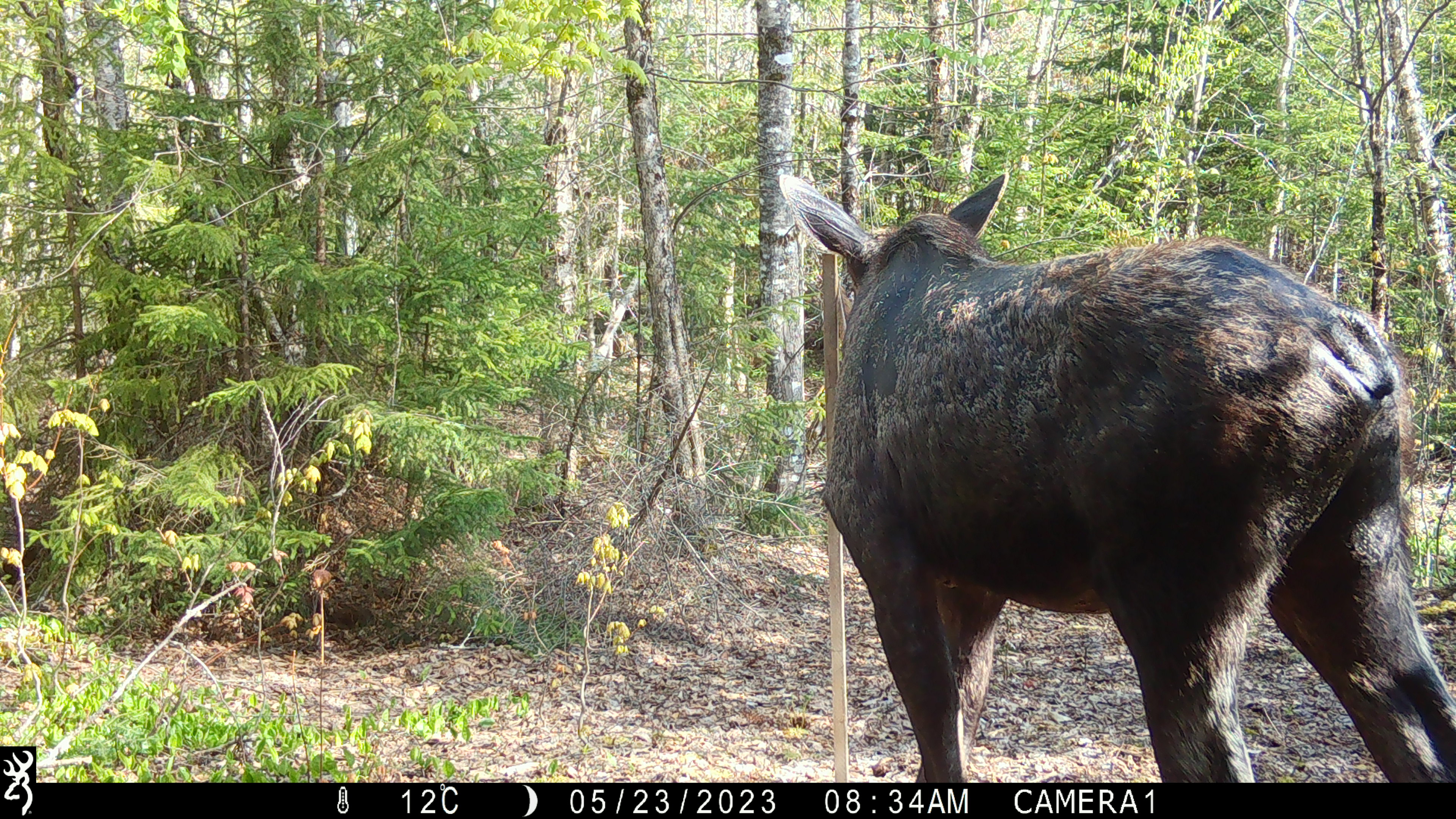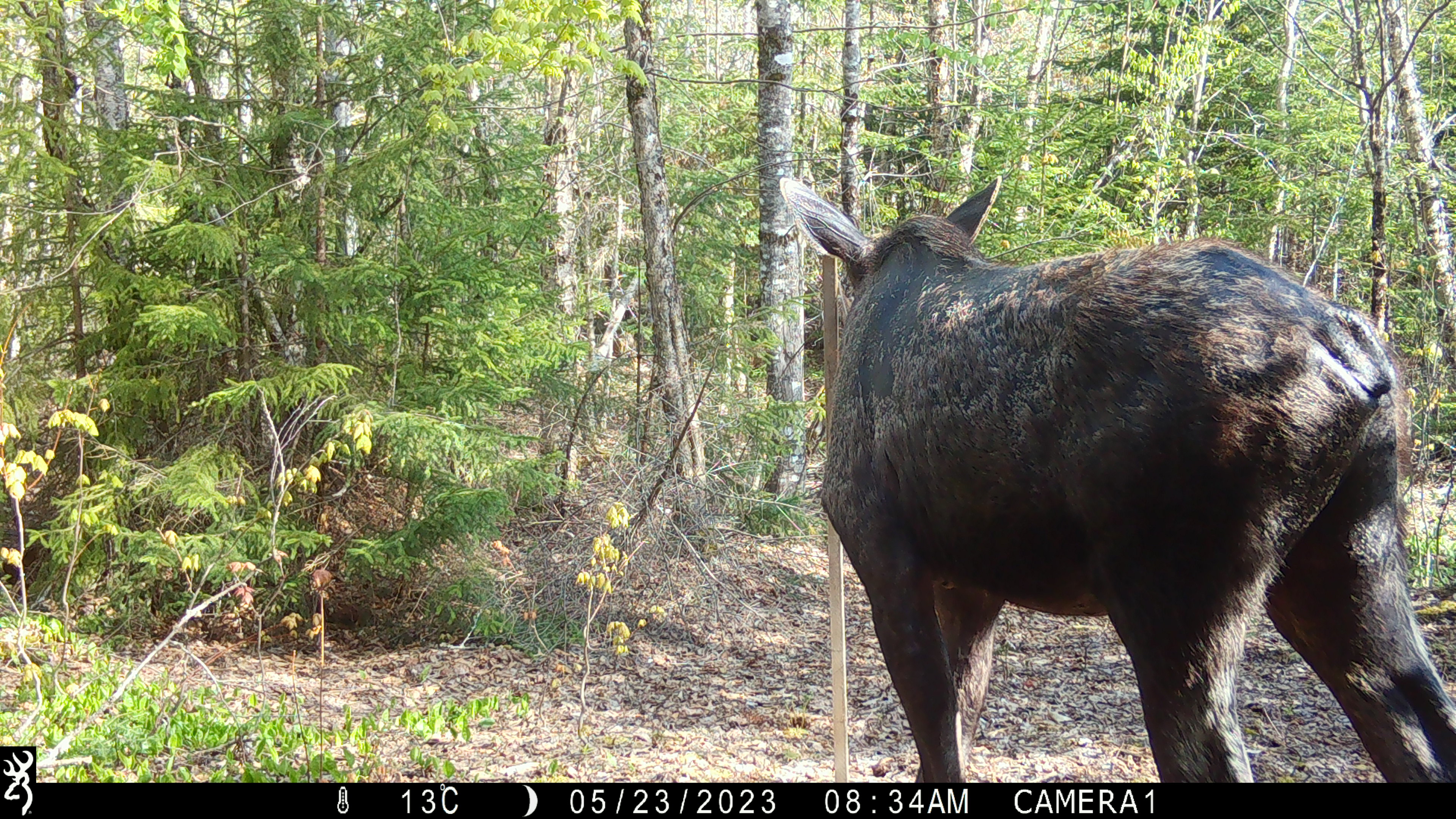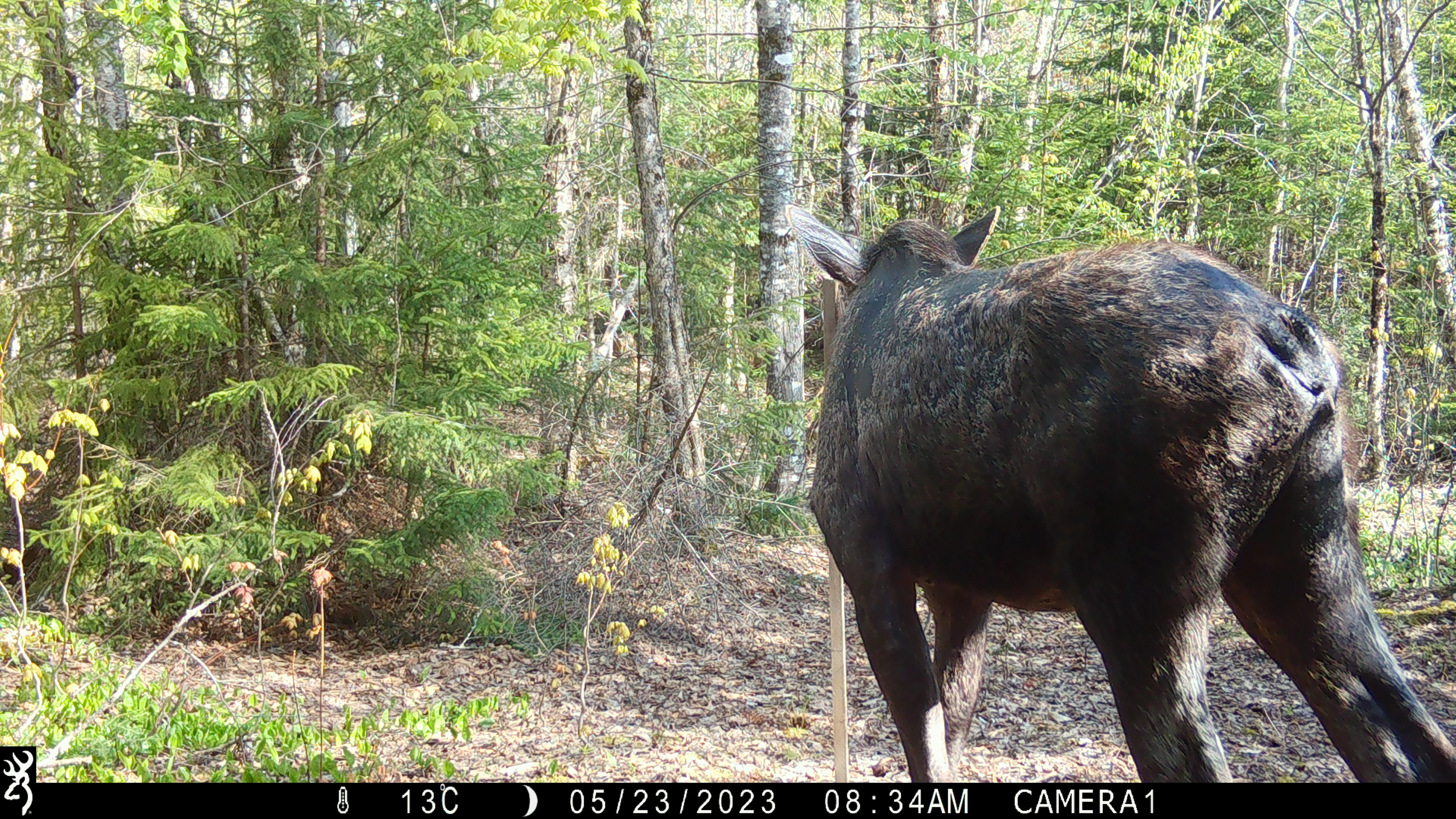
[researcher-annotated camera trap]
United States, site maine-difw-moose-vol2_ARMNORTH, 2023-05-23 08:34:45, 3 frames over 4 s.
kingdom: Animalia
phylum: Chordata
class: Mammalia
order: Artiodactyla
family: Cervidae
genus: Alces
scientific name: Alces alces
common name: moose